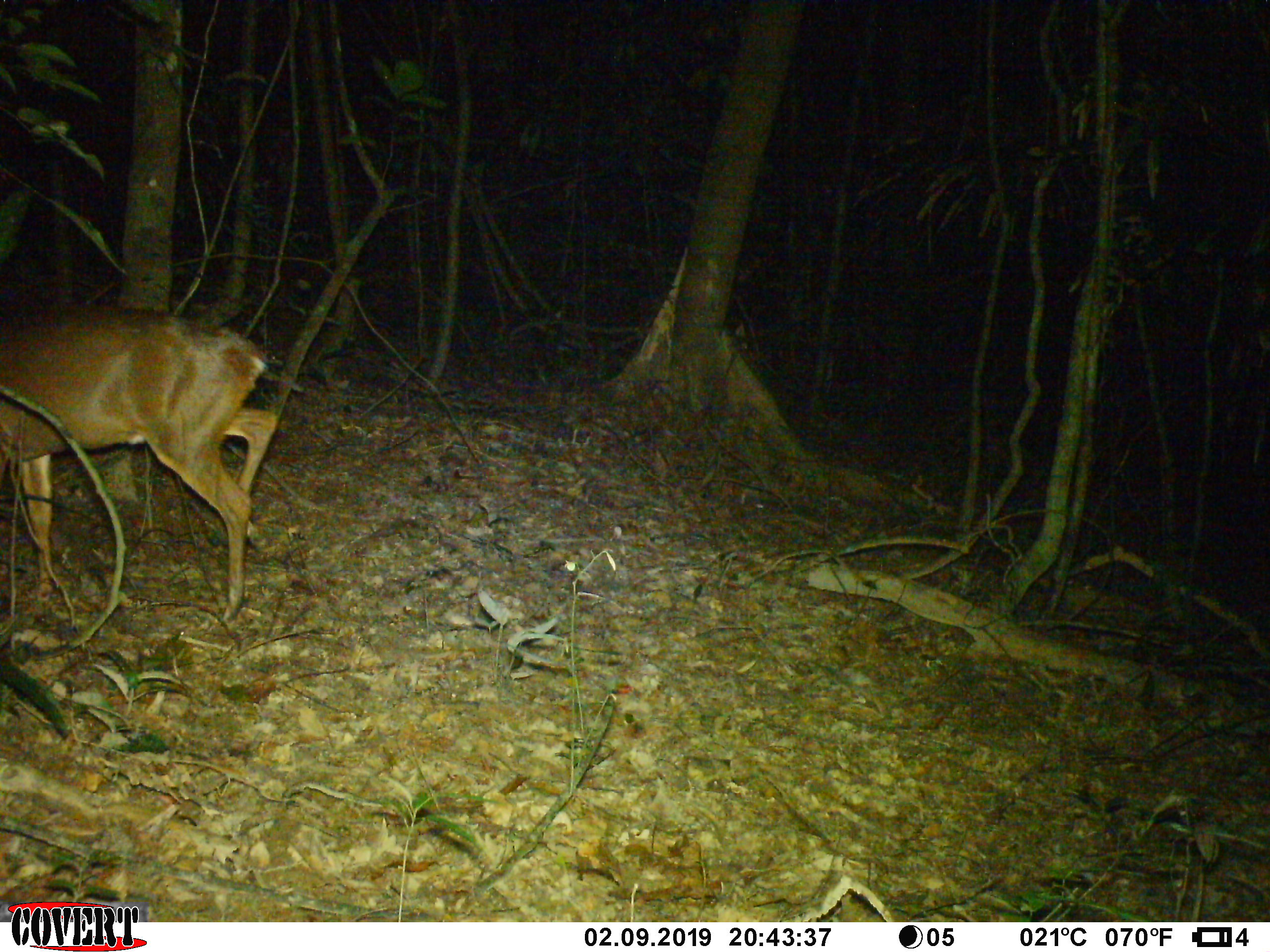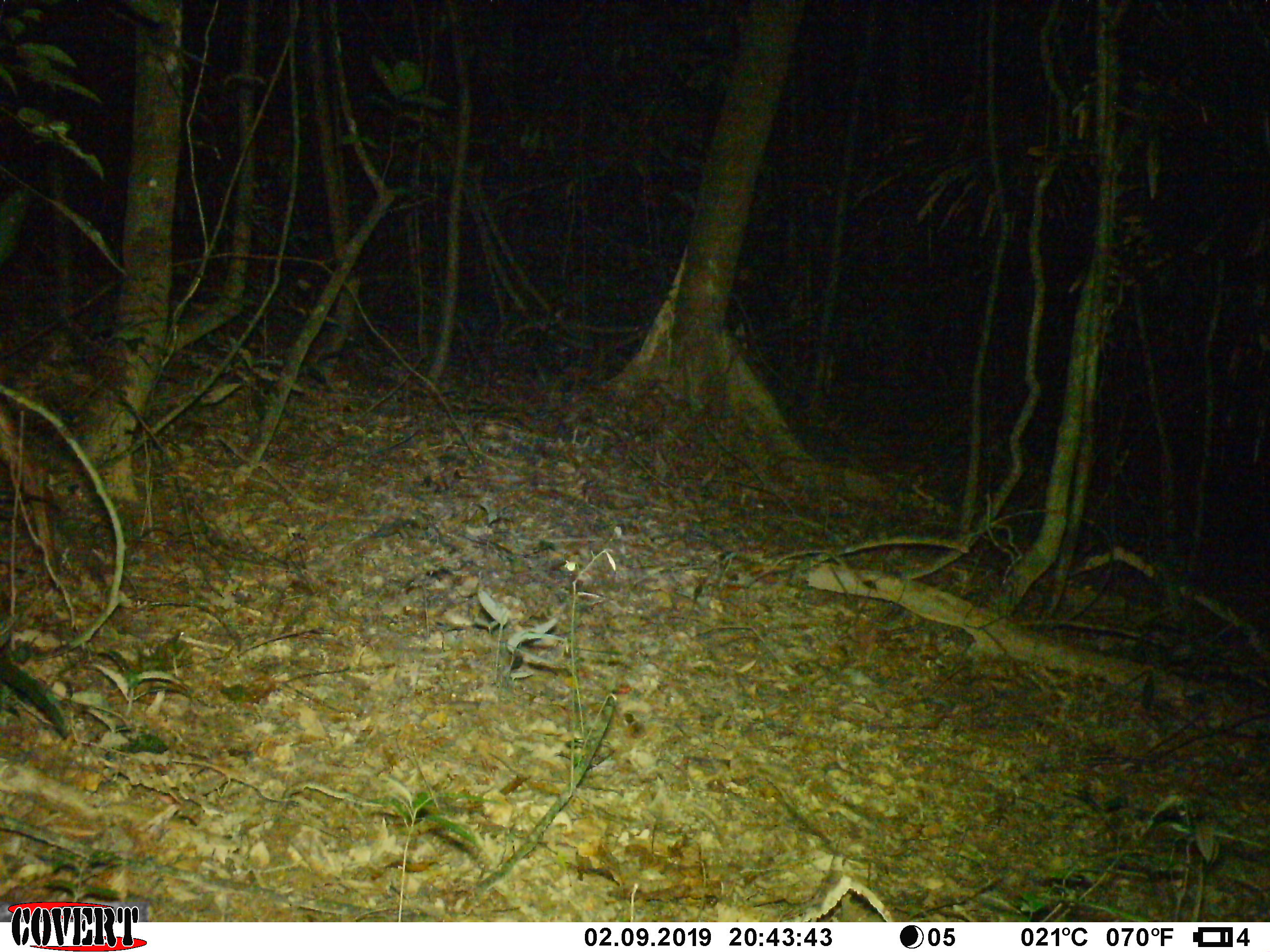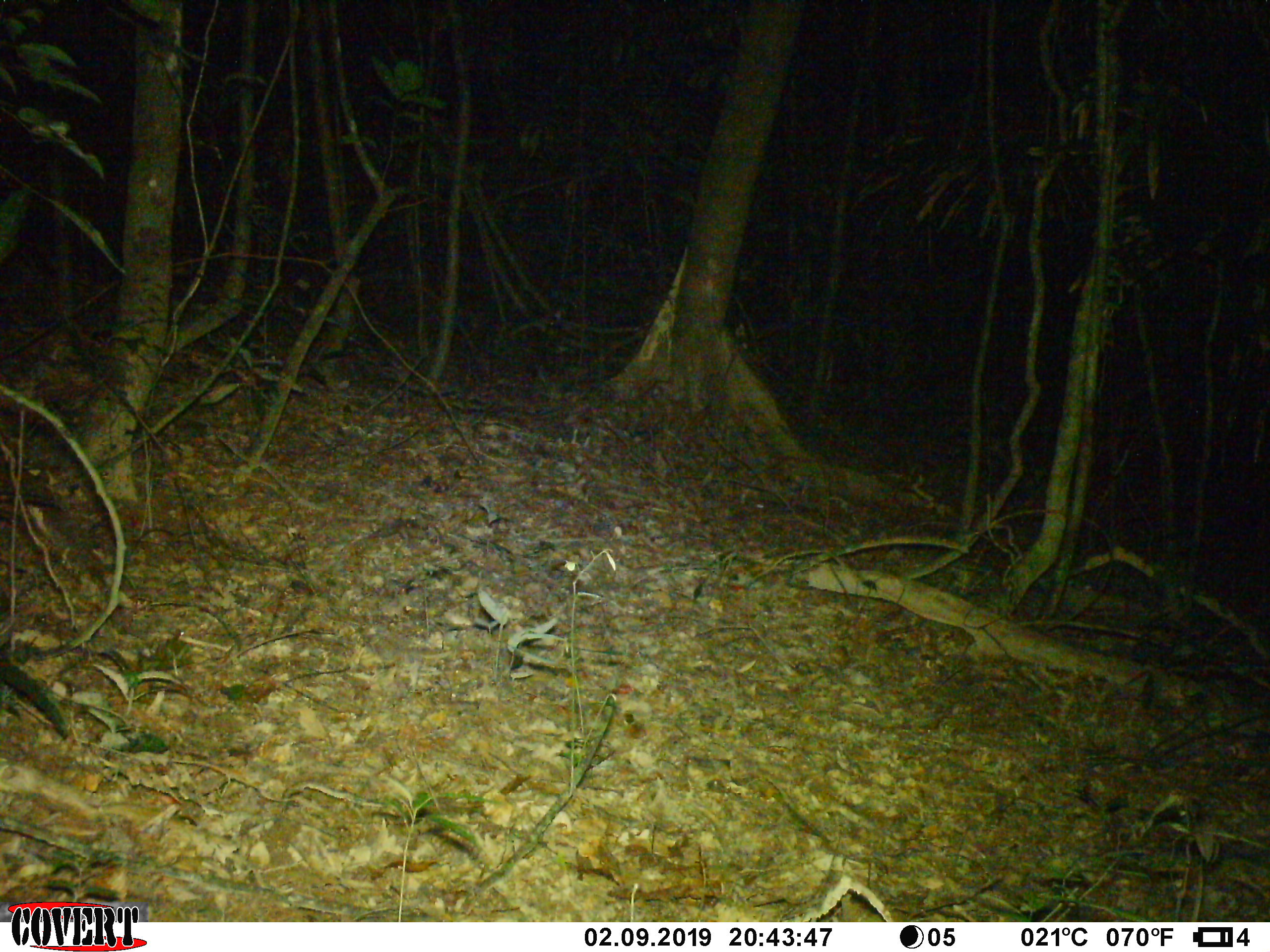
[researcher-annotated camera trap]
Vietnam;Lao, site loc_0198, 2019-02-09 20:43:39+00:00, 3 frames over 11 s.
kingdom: Animalia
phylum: Chordata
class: Mammalia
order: Artiodactyla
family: Cervidae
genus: Muntiacus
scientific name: Muntiacus vuquangensis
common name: large-antlered muntjac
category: large antlered muntjac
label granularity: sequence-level